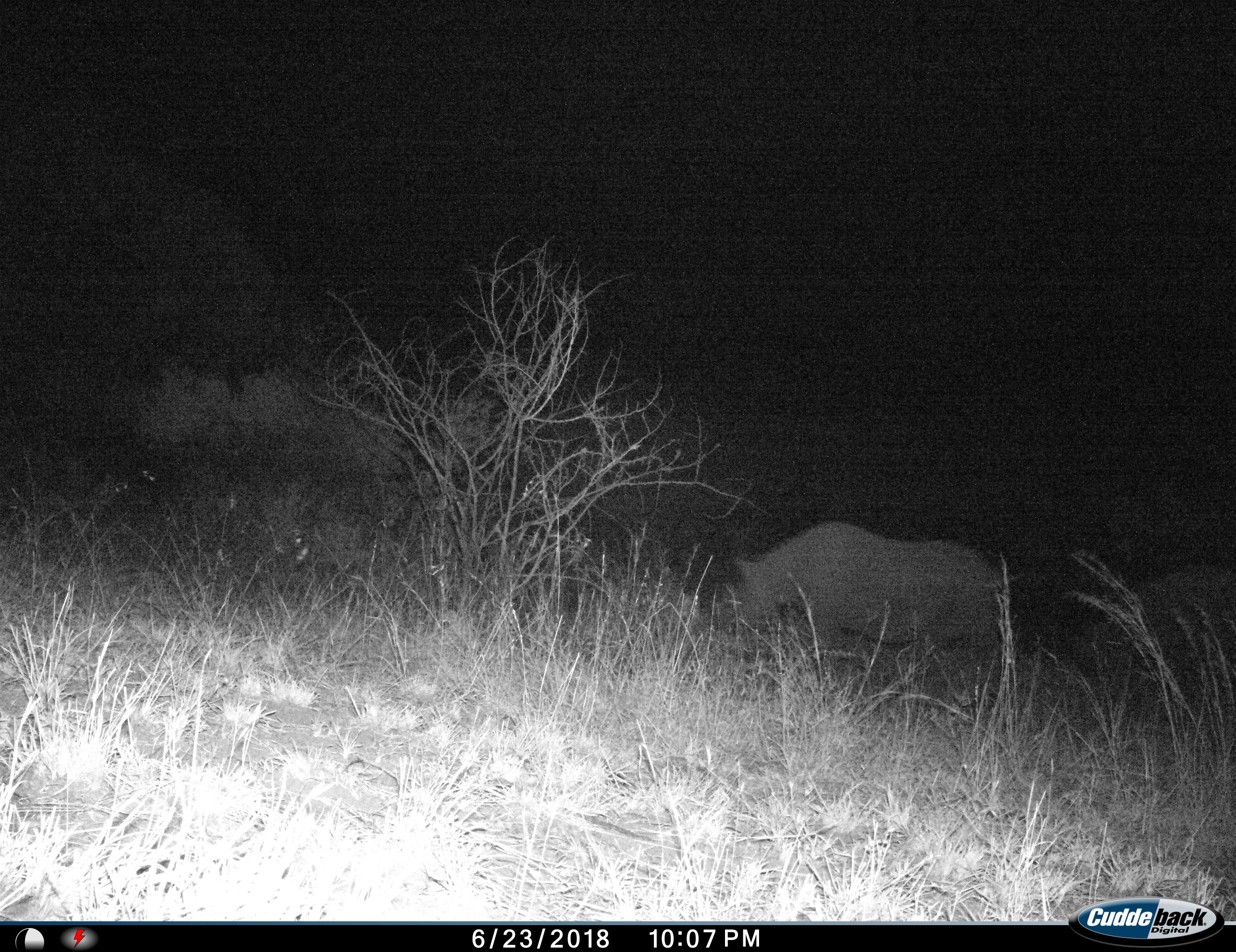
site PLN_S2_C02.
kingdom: Animalia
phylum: Chordata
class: Mammalia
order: Perissodactyla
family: Rhinocerotidae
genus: Ceratotherium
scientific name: Ceratotherium simum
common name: white rhinoceros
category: rhinoceroswhite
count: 1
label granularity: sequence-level